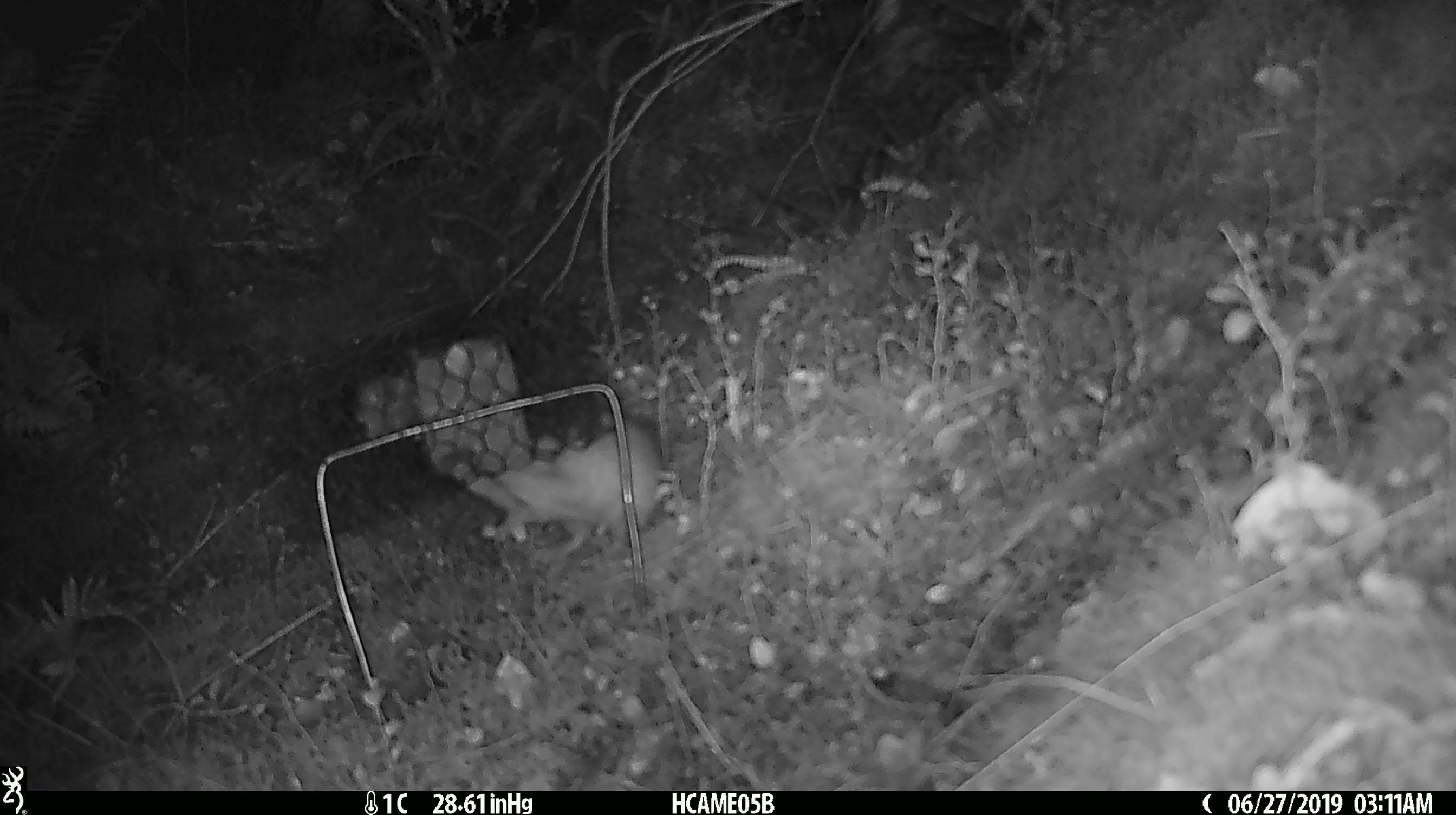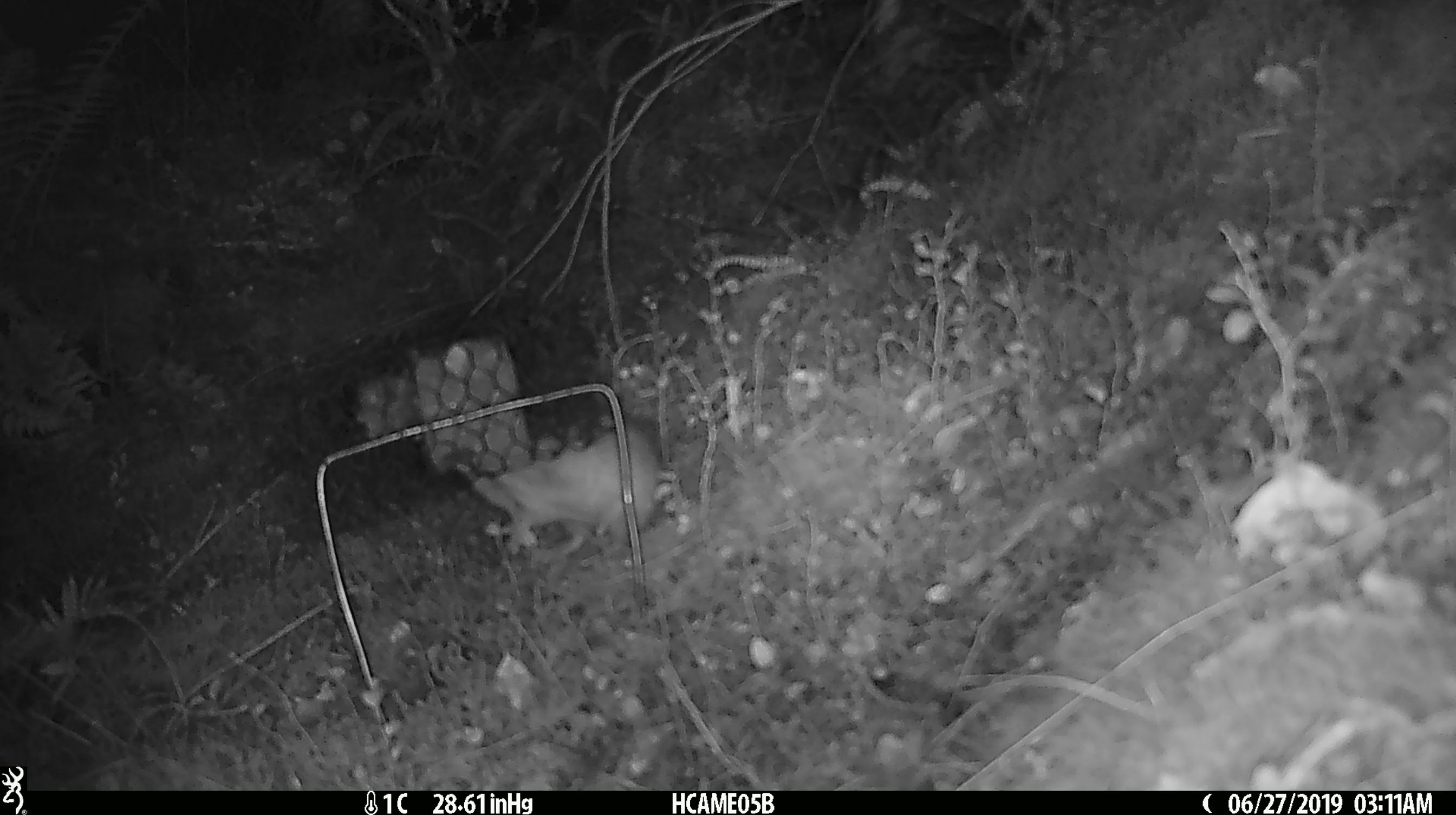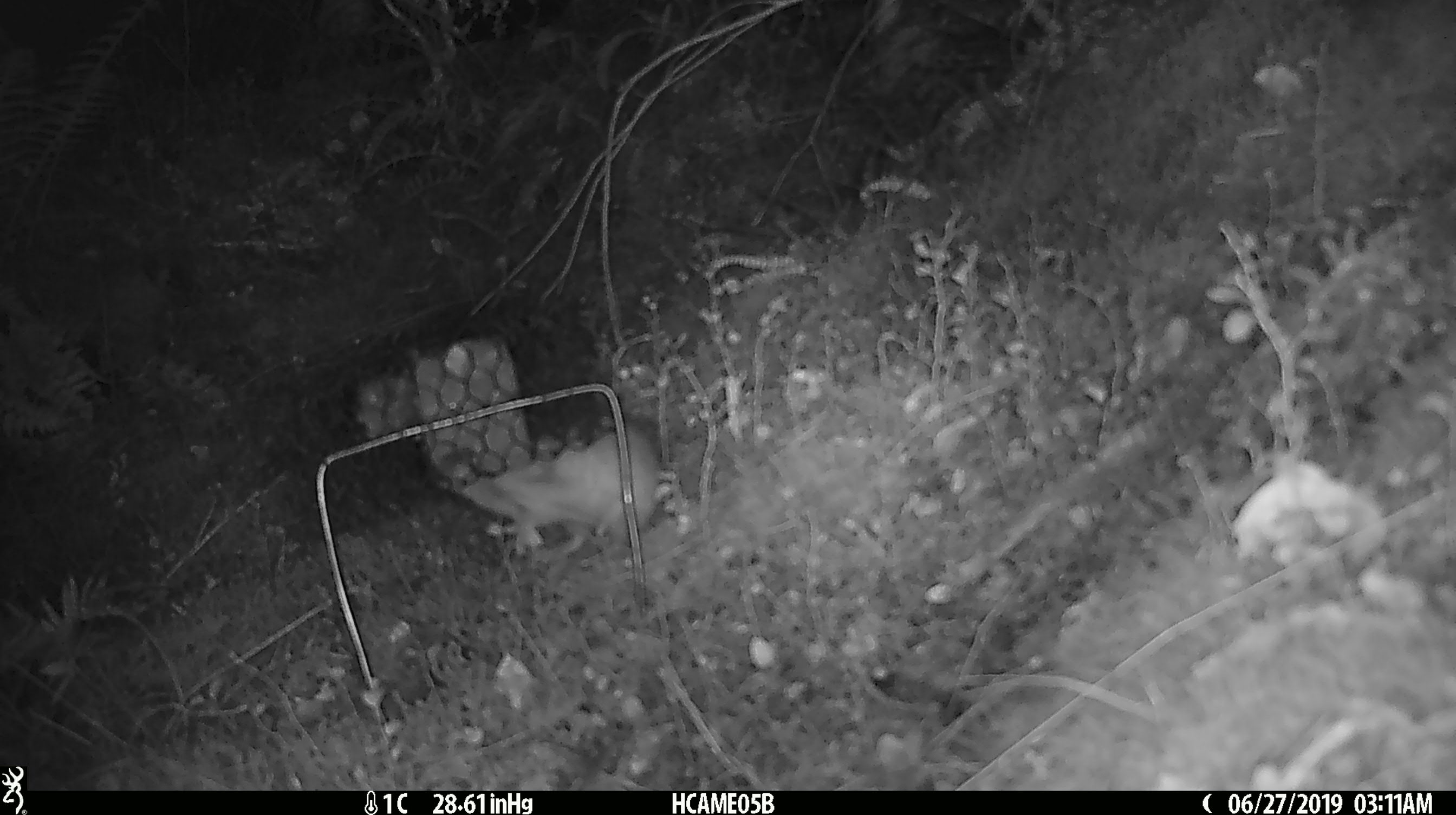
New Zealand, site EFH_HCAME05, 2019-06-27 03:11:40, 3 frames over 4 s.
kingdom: Animalia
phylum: Chordata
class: Mammalia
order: Rodentia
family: Muridae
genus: Rattus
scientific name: Rattus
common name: rat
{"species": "rat (Rattus)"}